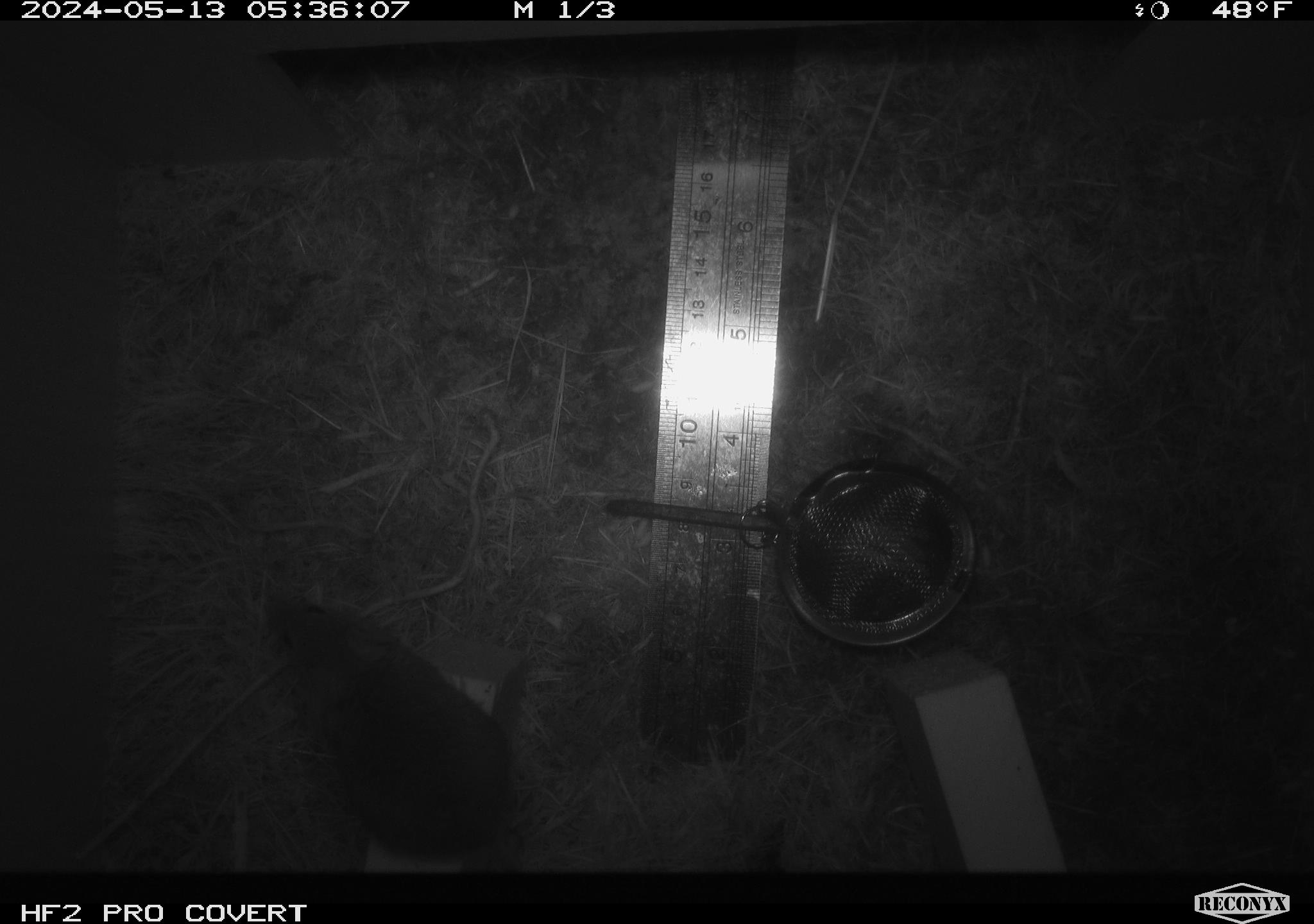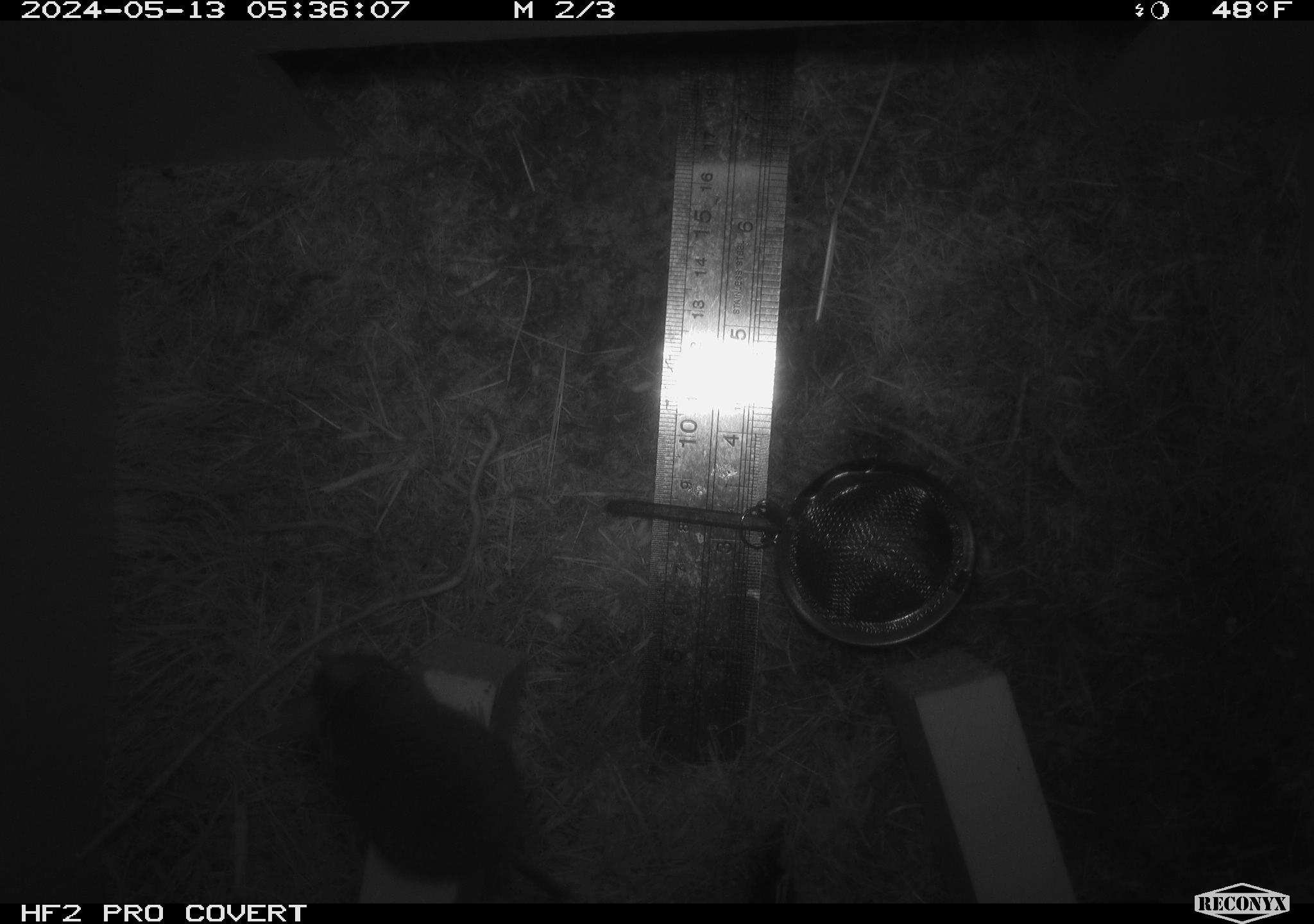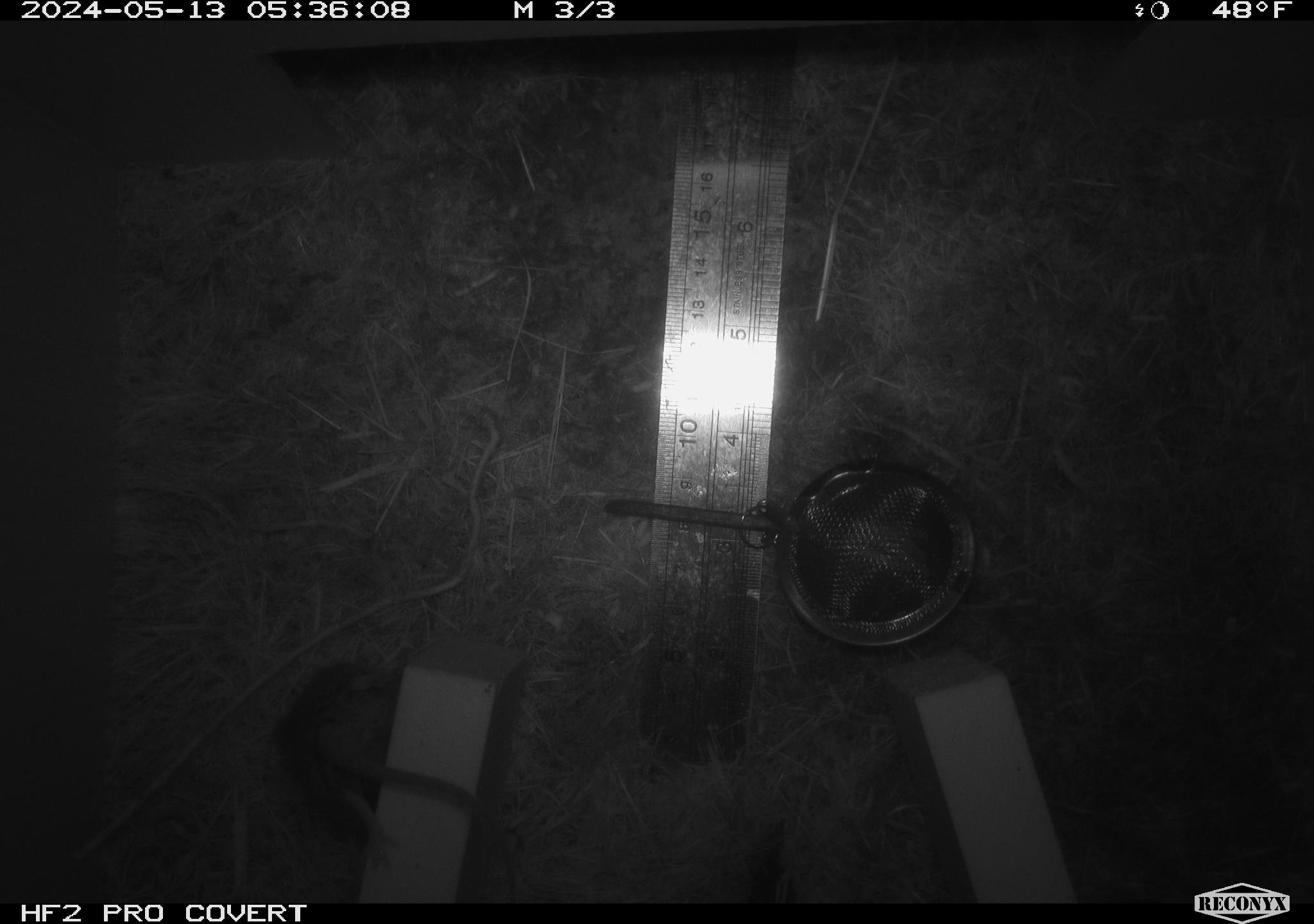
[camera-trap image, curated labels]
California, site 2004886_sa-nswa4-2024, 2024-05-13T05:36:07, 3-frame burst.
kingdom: Animalia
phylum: Chordata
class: Mammalia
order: Rodentia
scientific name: Rodentia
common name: mouse species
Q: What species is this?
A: Mouse species (Rodentia).